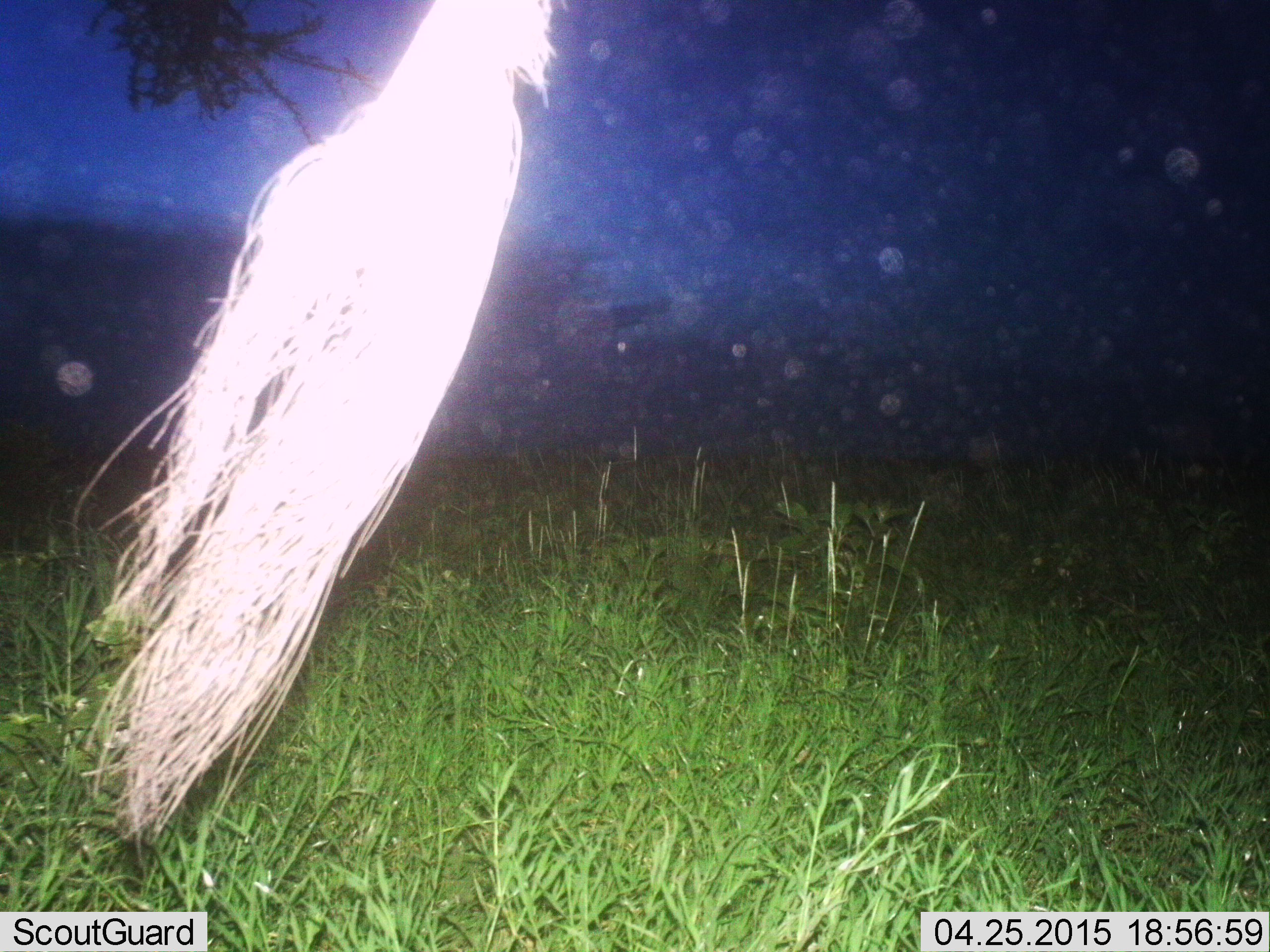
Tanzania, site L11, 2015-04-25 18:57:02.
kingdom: Animalia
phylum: Chordata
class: Mammalia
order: Artiodactyla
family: Bovidae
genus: Connochaetes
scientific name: Connochaetes taurinus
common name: blue wildebeest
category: wildebeest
Wildebeest (blue wildebeest) (Connochaetes taurinus), count 1. Behavior (volunteer vote fractions): standing 78%, resting 0%, moving 22%, interacting 0%. Young present (vote fraction): 0%. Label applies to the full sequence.